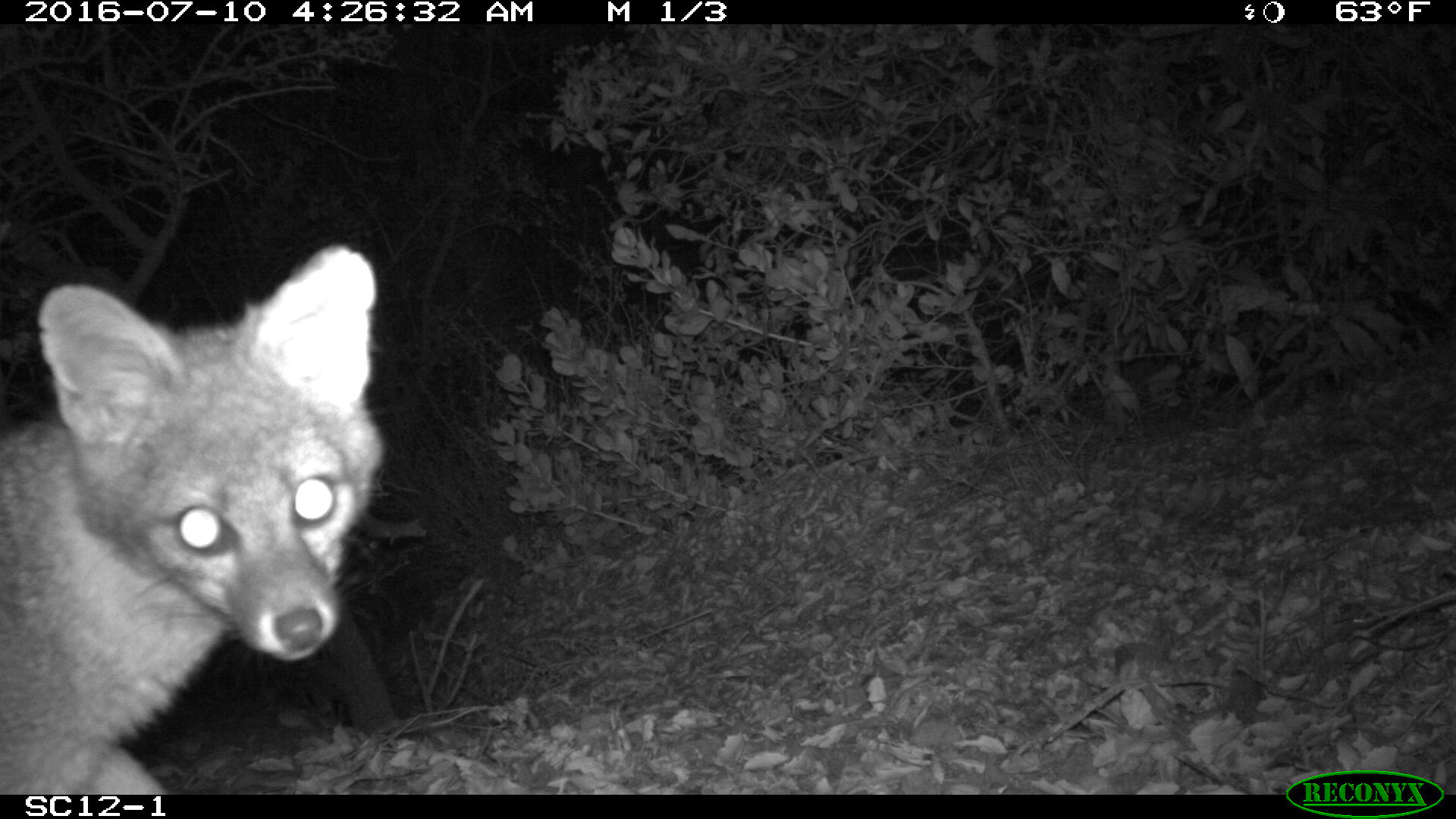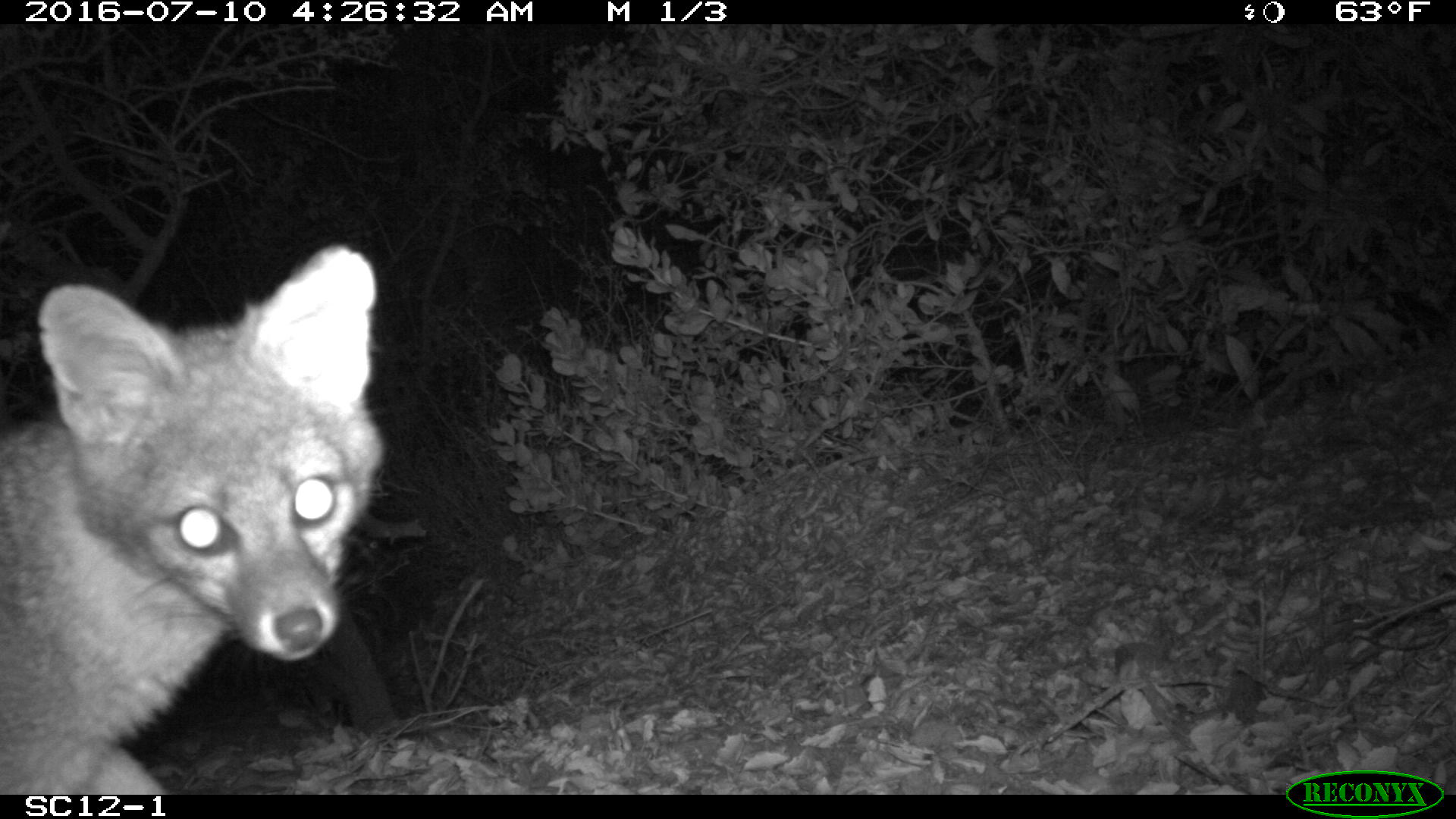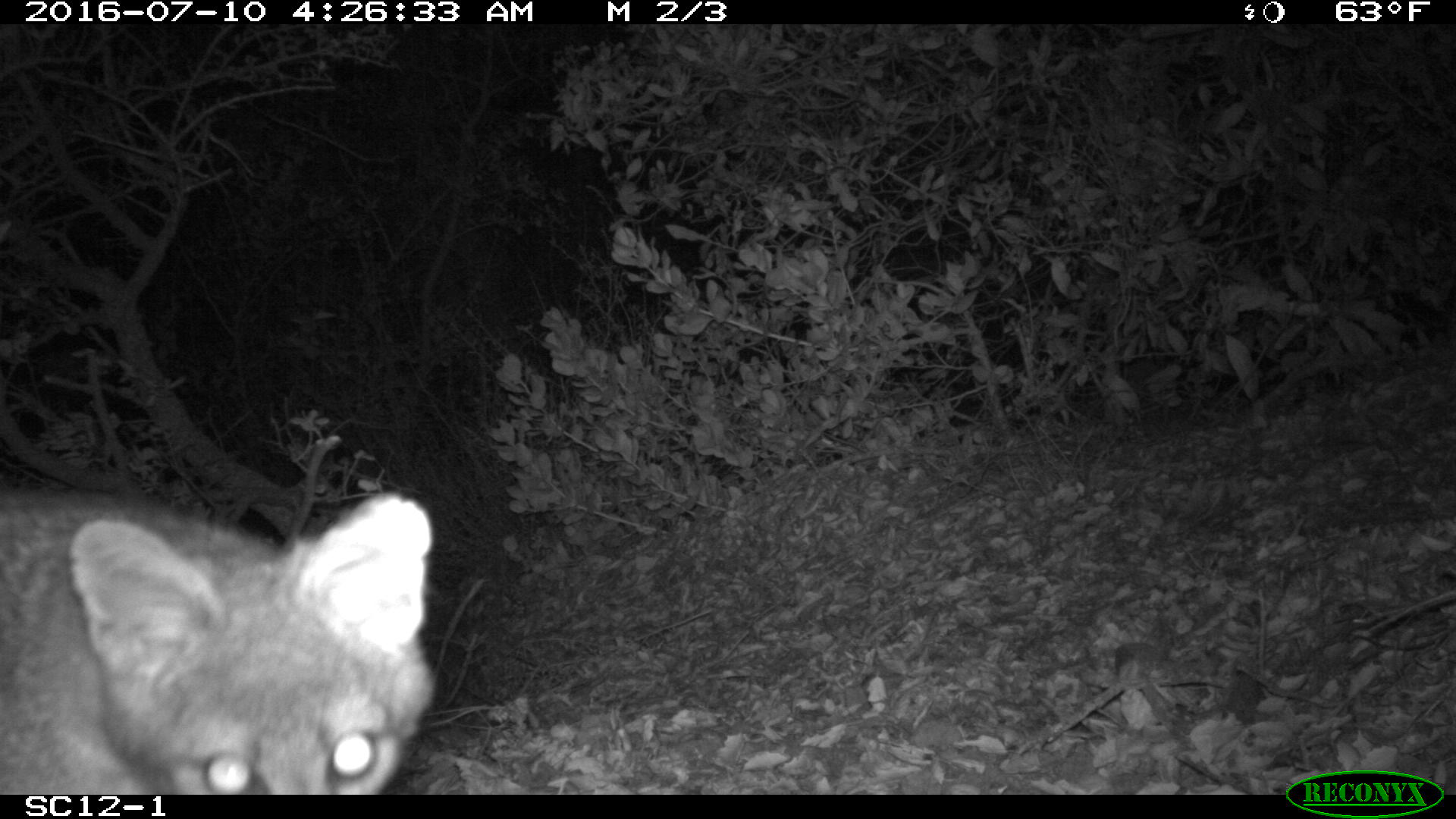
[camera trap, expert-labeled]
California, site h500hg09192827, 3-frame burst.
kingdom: Animalia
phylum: Chordata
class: Mammalia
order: Carnivora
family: Canidae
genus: Urocyon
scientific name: Urocyon littoralis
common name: island fox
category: fox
Fox (island fox) (Urocyon littoralis).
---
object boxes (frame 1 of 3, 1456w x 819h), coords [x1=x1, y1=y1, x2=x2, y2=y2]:
fox: [x1=0, y1=241, x2=385, y2=792]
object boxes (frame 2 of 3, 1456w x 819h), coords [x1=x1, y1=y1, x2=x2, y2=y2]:
fox: [x1=0, y1=243, x2=411, y2=793]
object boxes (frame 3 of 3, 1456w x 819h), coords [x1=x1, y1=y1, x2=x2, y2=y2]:
fox: [x1=0, y1=482, x2=435, y2=795]